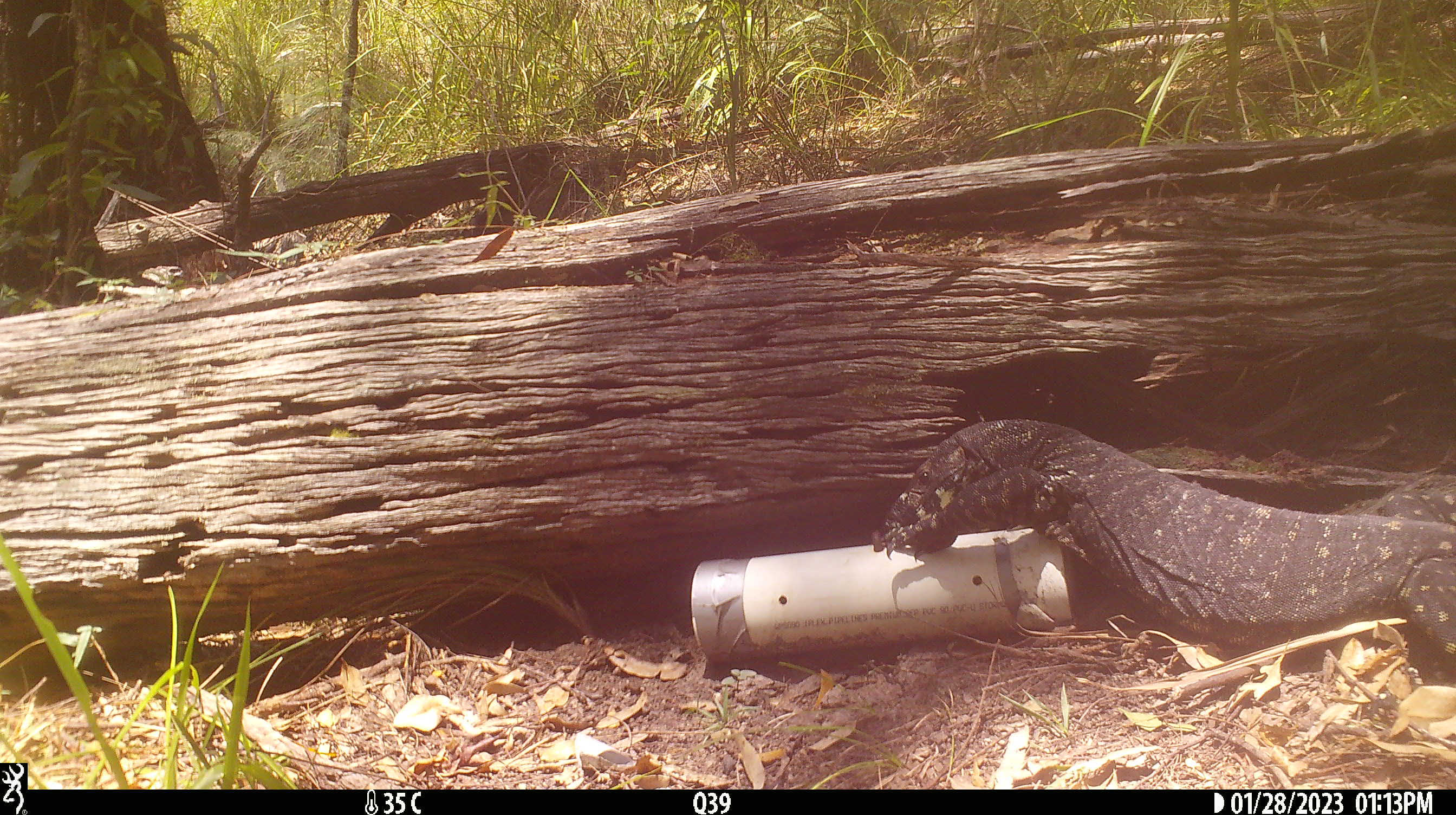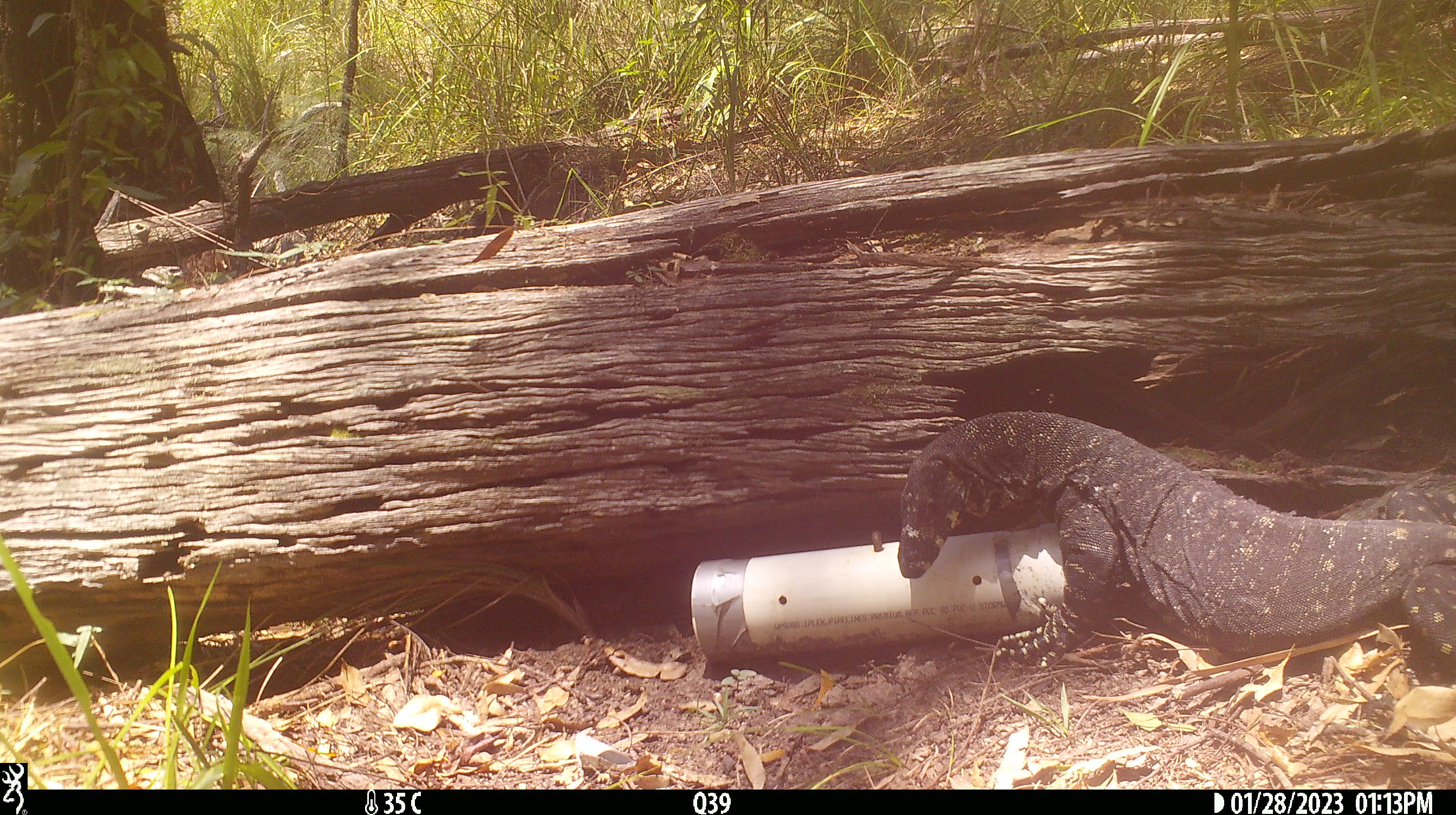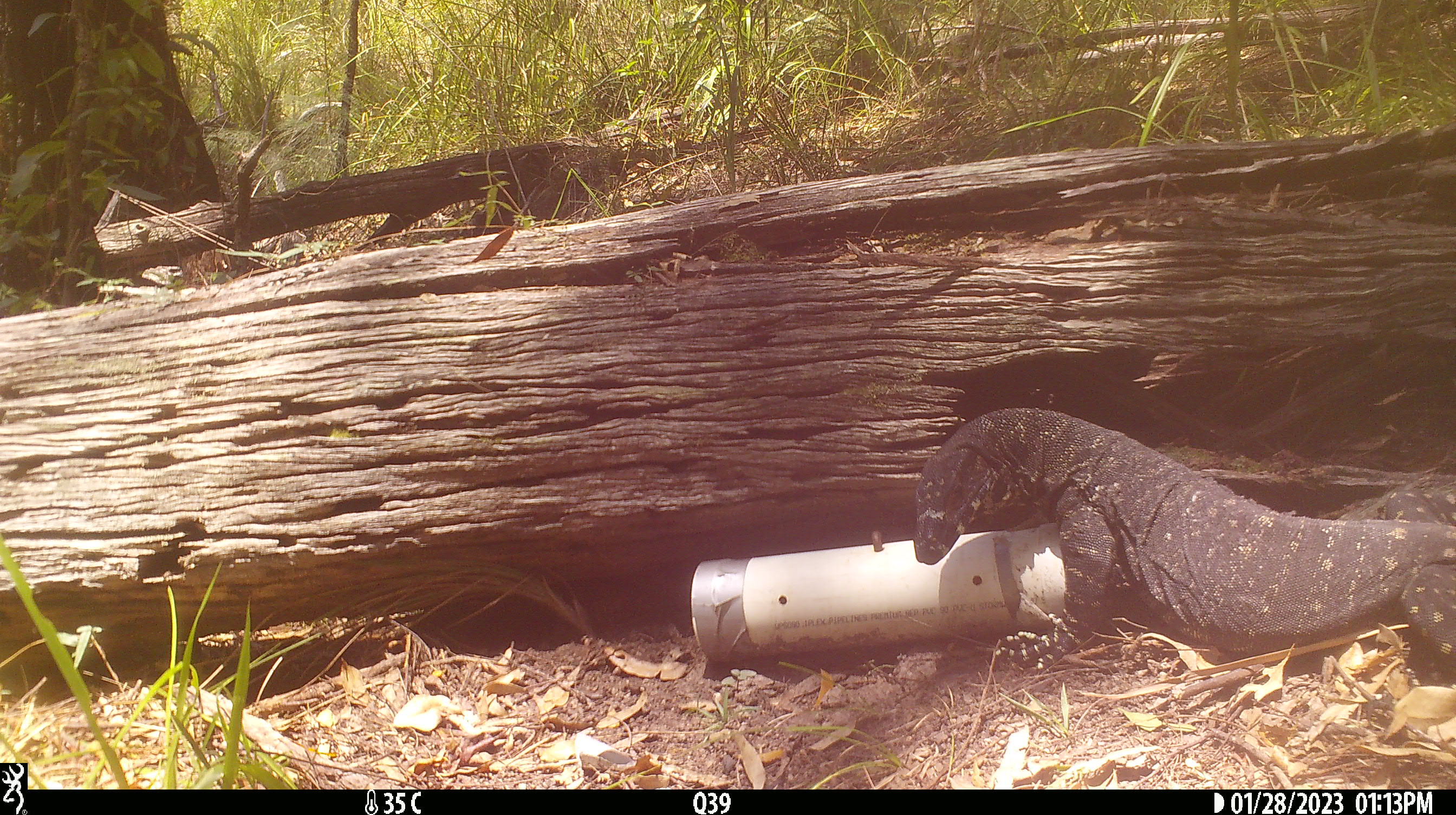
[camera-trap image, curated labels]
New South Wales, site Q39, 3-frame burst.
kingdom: Animalia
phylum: Chordata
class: Reptilia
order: Squamata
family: Varanidae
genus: Varanus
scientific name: Varanus varius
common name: lace monitor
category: goanna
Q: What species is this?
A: Goanna (lace monitor) (Varanus varius).